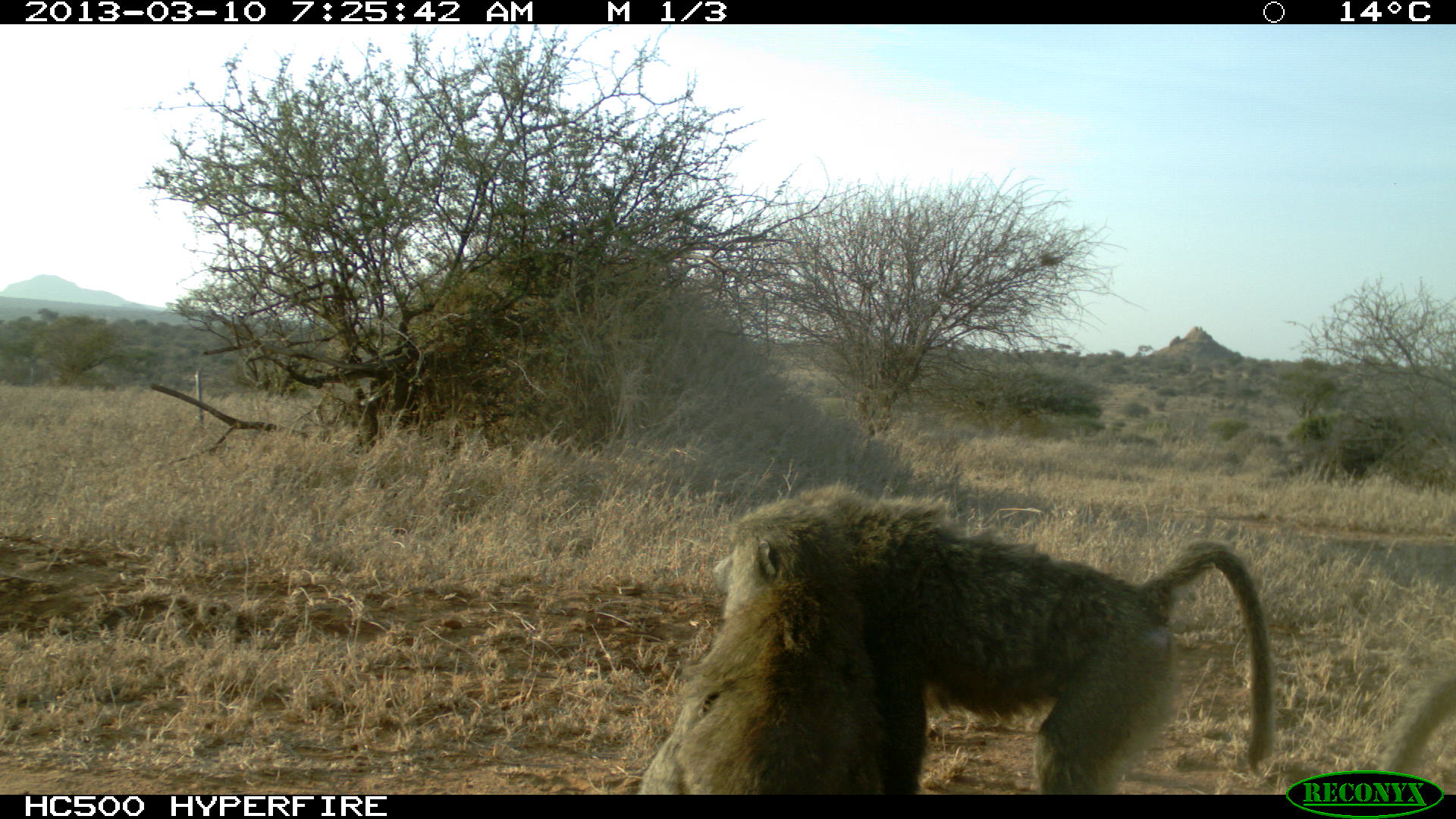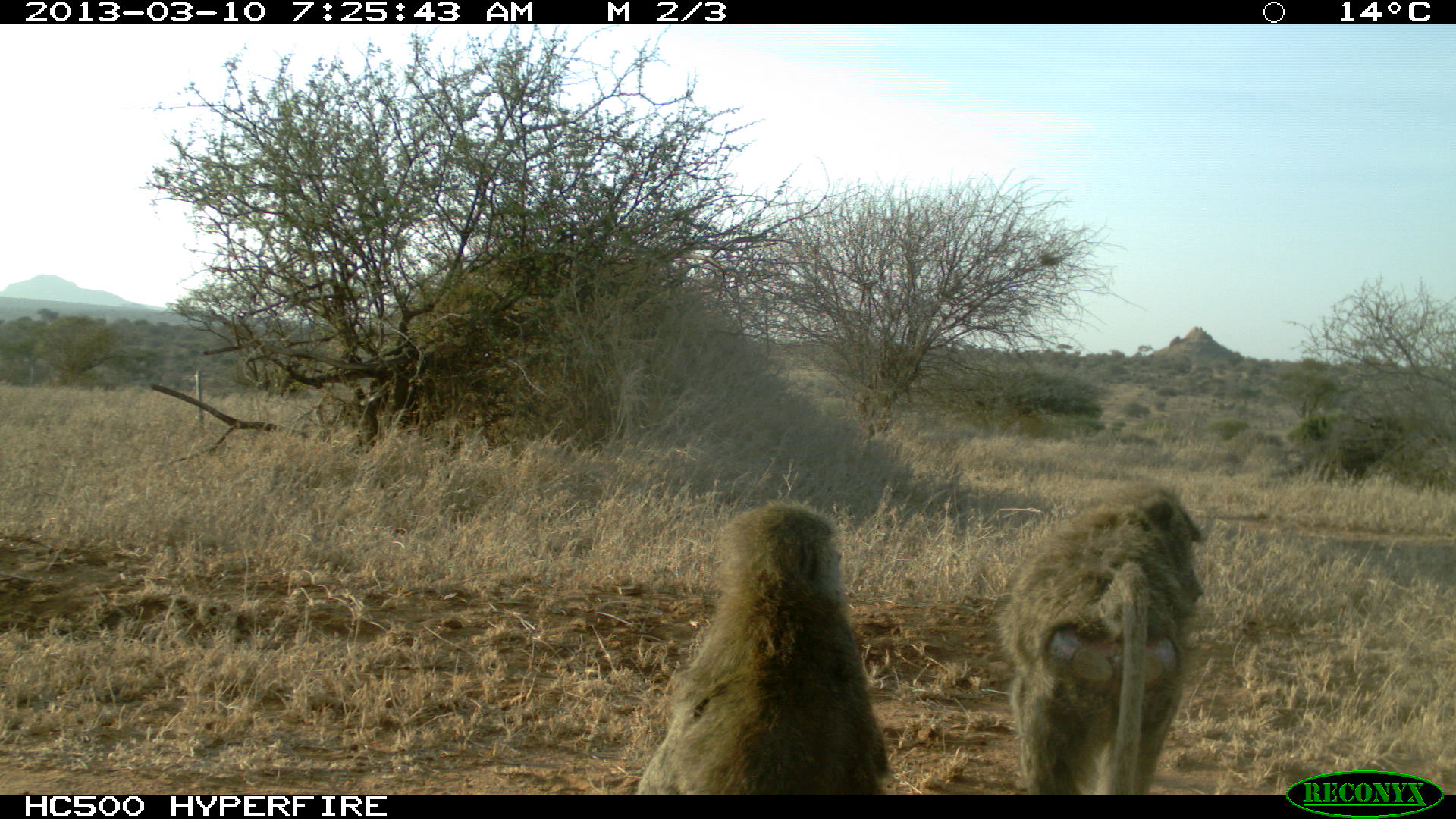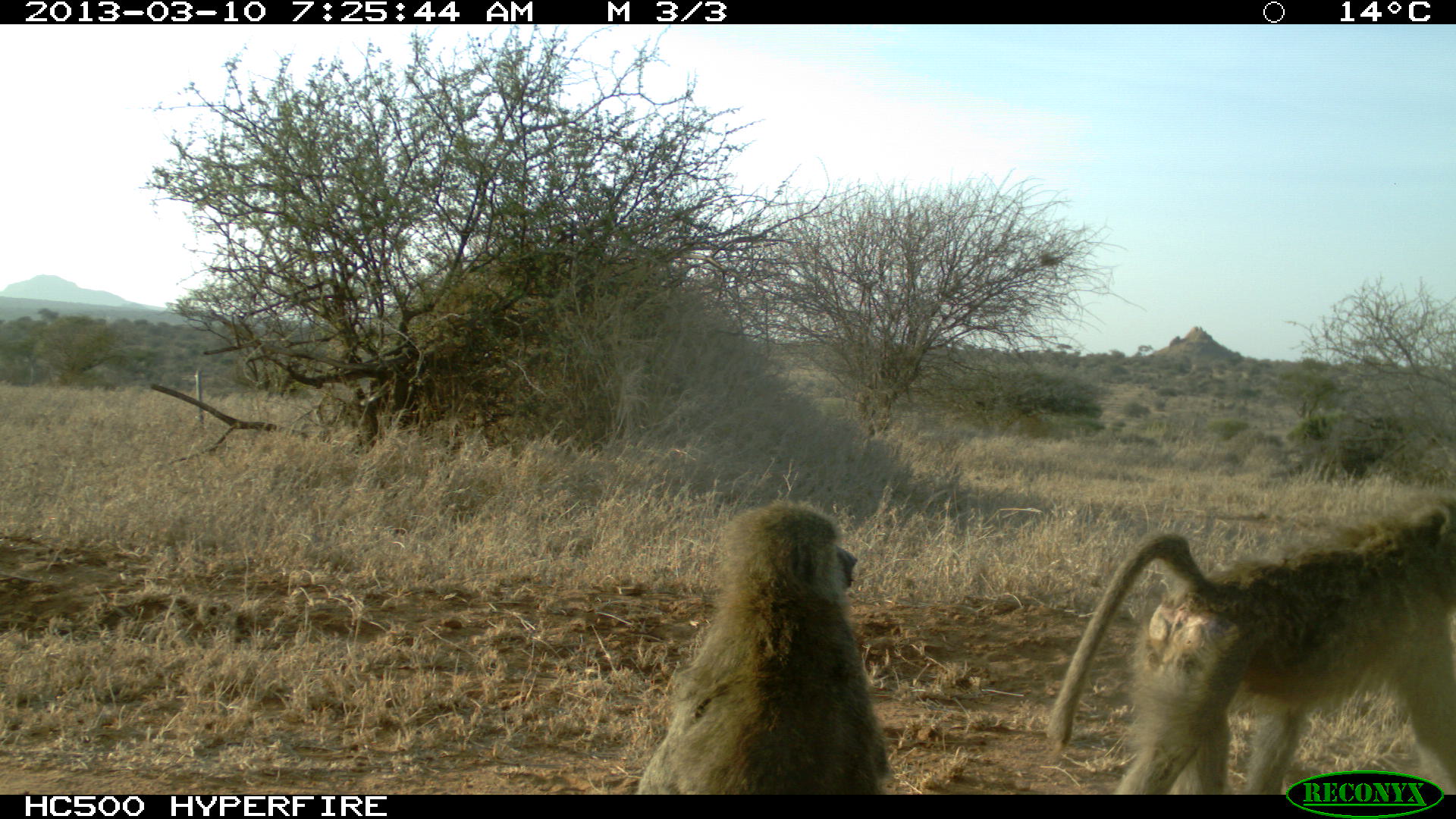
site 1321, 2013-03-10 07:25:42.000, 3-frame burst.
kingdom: Animalia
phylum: Chordata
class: Mammalia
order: Primates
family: Cercopithecidae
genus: Papio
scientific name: Papio anubis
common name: olive baboon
Papio anubis (olive baboon), count 3.